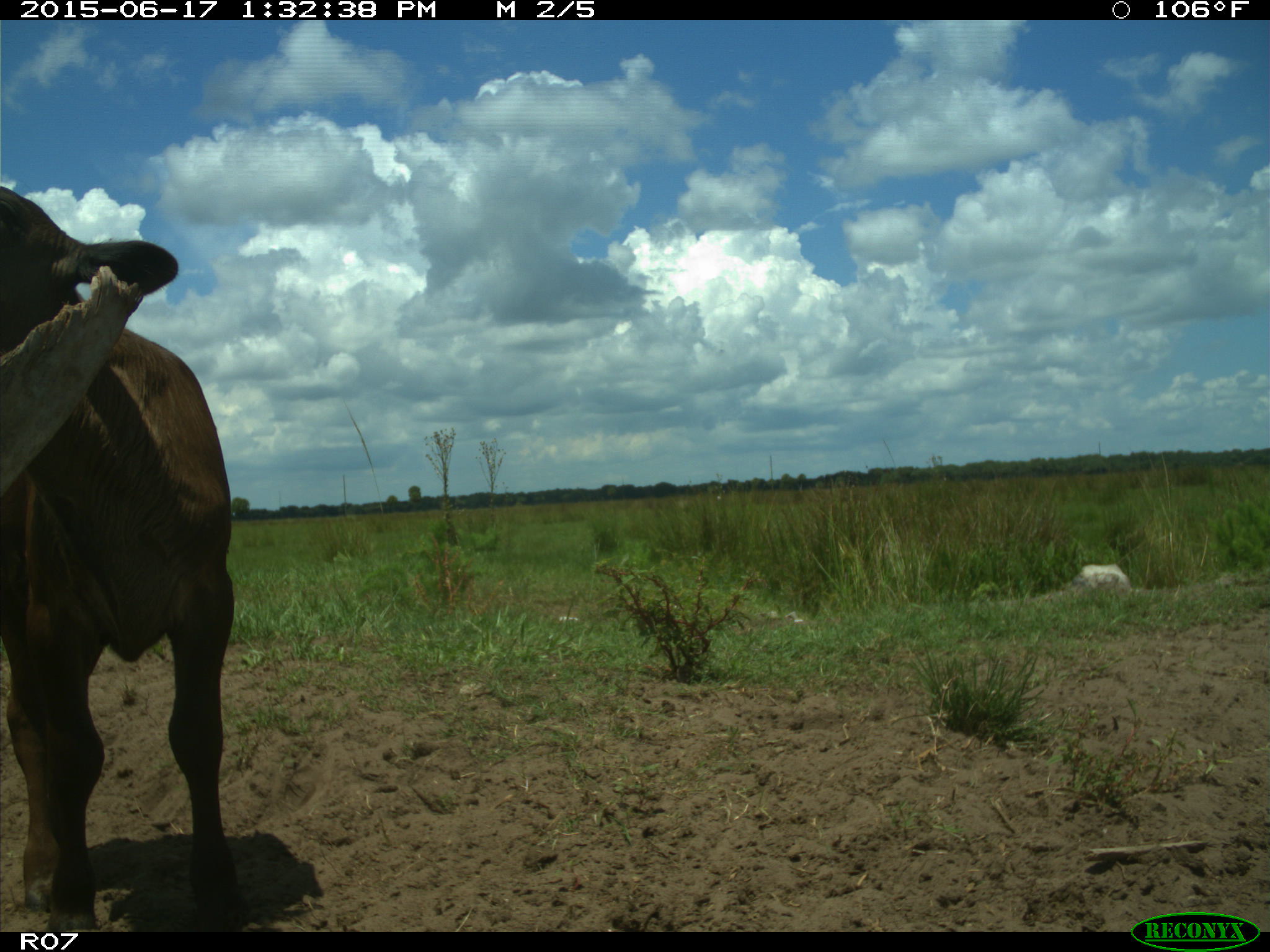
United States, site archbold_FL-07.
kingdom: Animalia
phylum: Chordata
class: Mammalia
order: Artiodactyla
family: Bovidae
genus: Bos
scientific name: Bos taurus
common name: domestic cow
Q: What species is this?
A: Bos taurus (domestic cow).